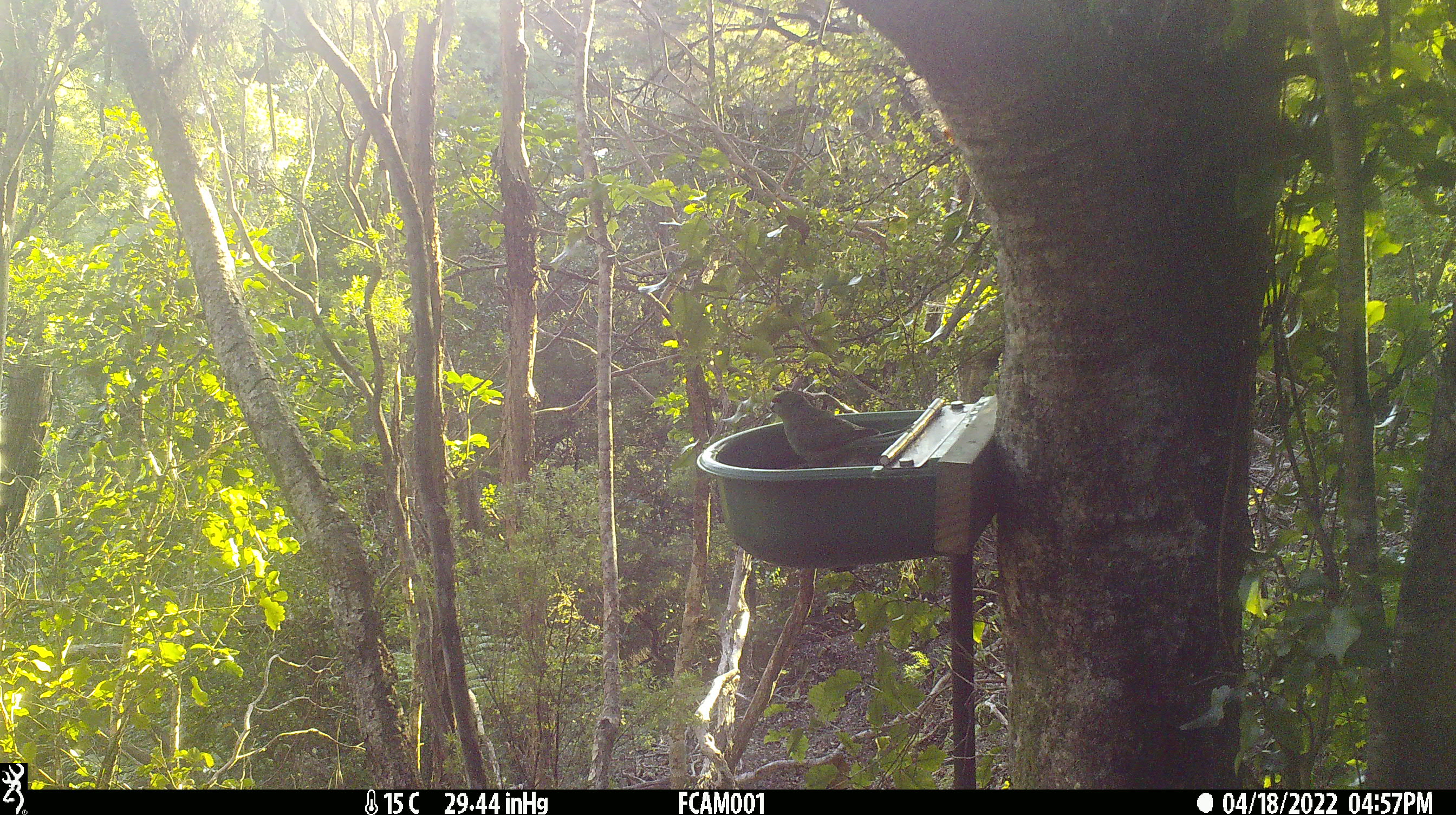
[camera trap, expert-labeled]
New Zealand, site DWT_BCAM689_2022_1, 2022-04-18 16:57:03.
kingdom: Animalia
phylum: Chordata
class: Aves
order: Psittaciformes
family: Psittaculidae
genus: Cyanoramphus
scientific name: Cyanoramphus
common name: parakeet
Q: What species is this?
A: Parakeet (Cyanoramphus).